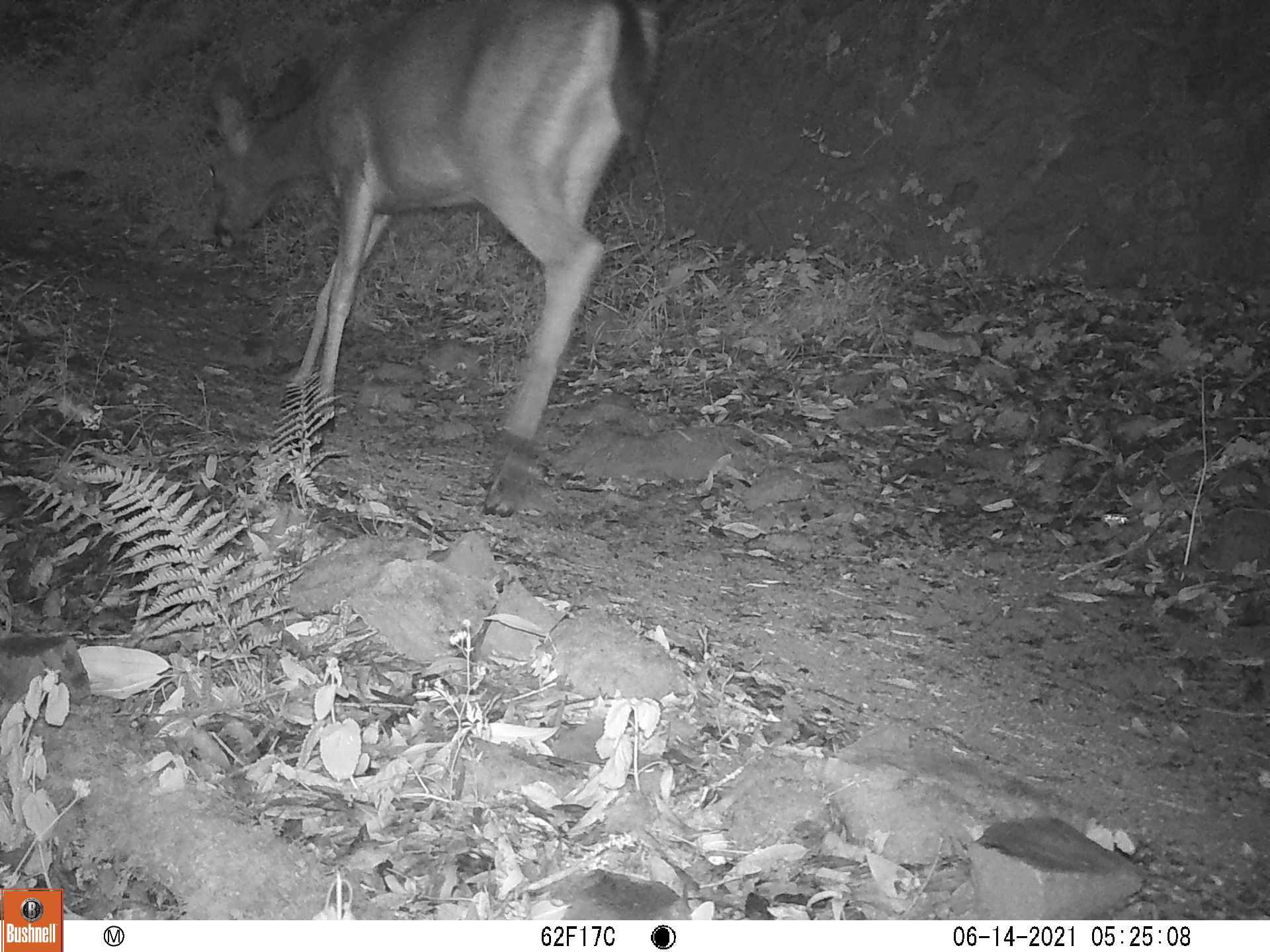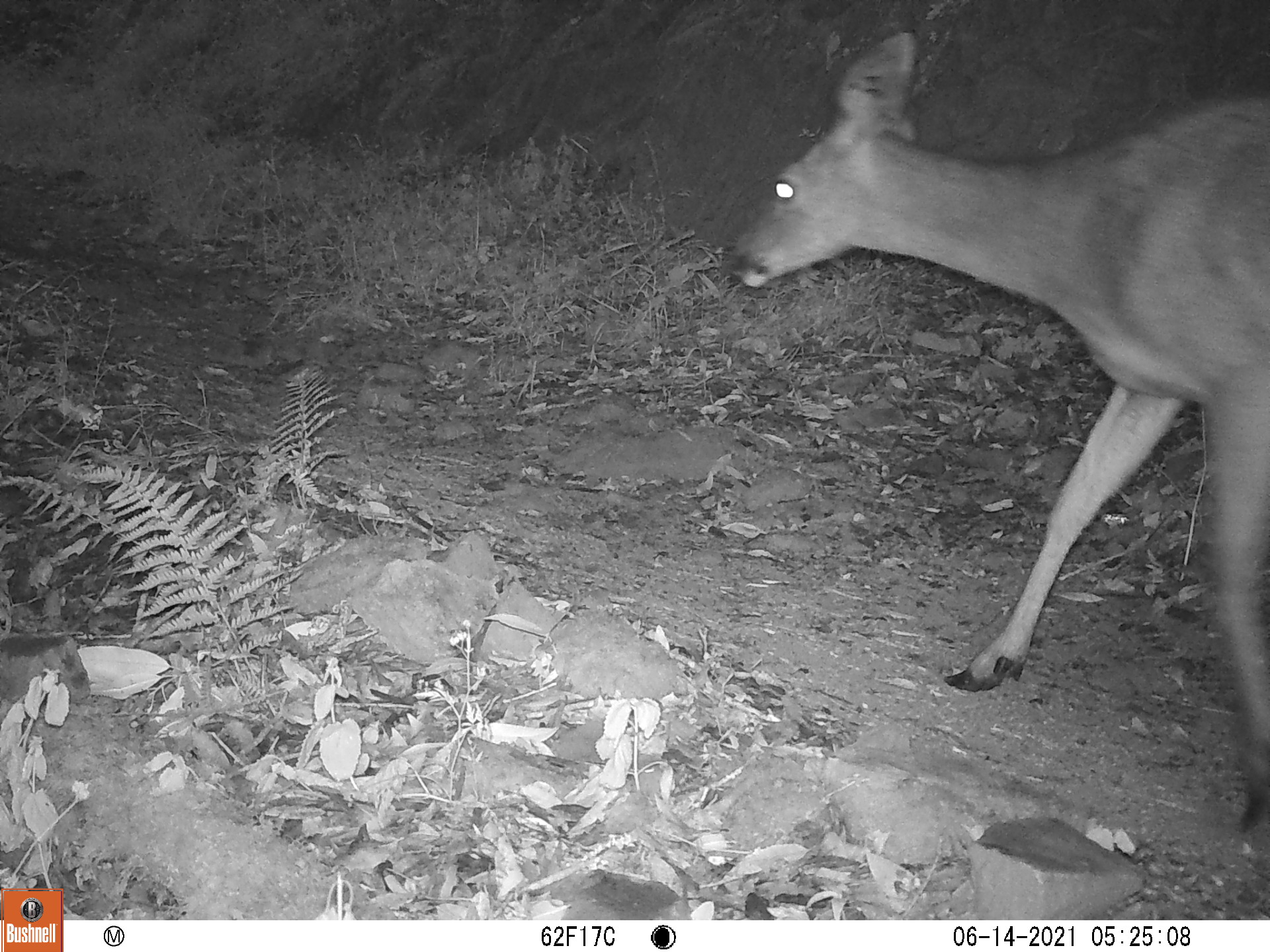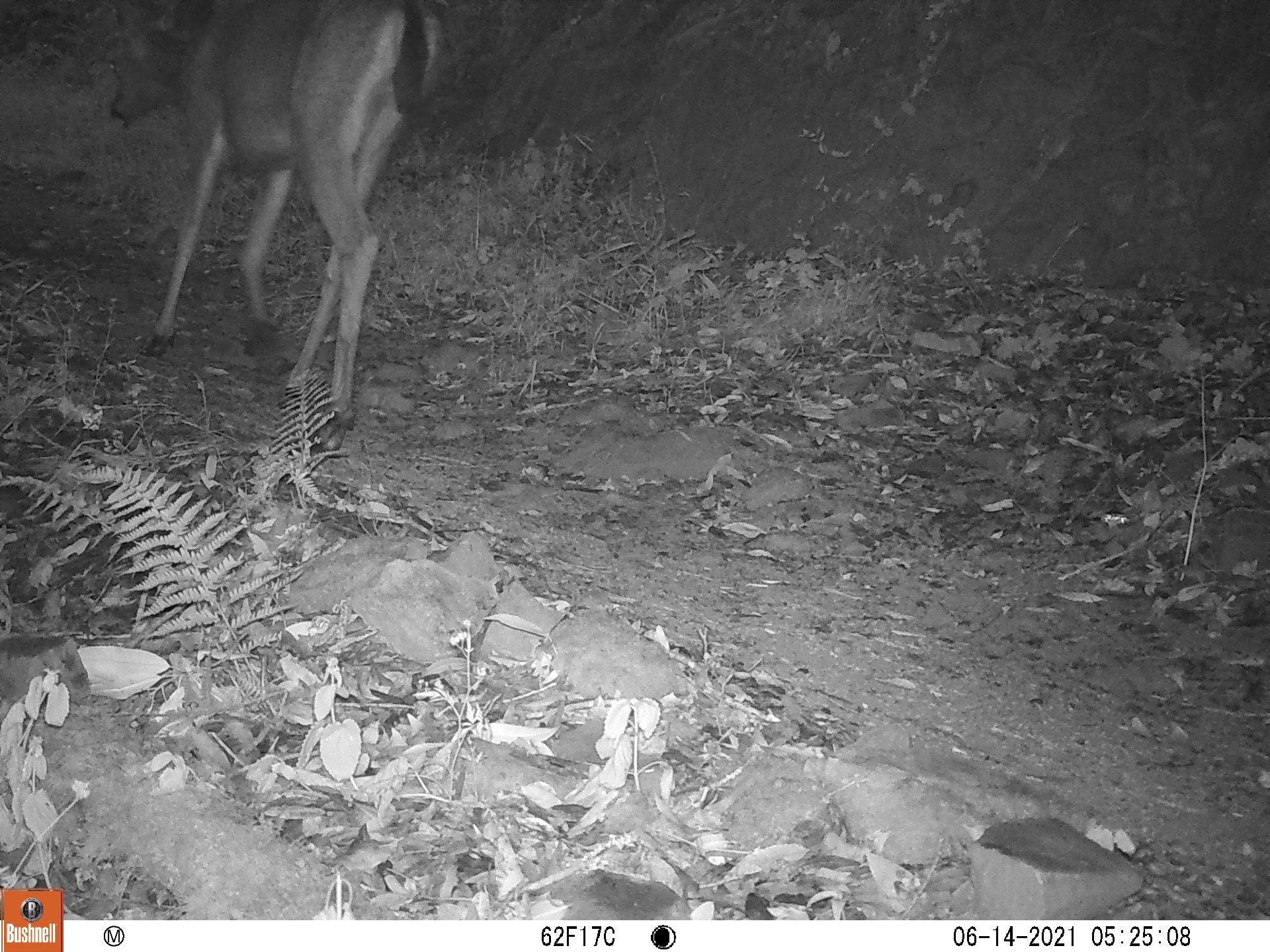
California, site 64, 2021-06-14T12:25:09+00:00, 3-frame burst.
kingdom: Animalia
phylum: Chordata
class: Mammalia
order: Artiodactyla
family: Cervidae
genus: Odocoileus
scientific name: Odocoileus hemionus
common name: mule deer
Mule deer (Odocoileus hemionus).